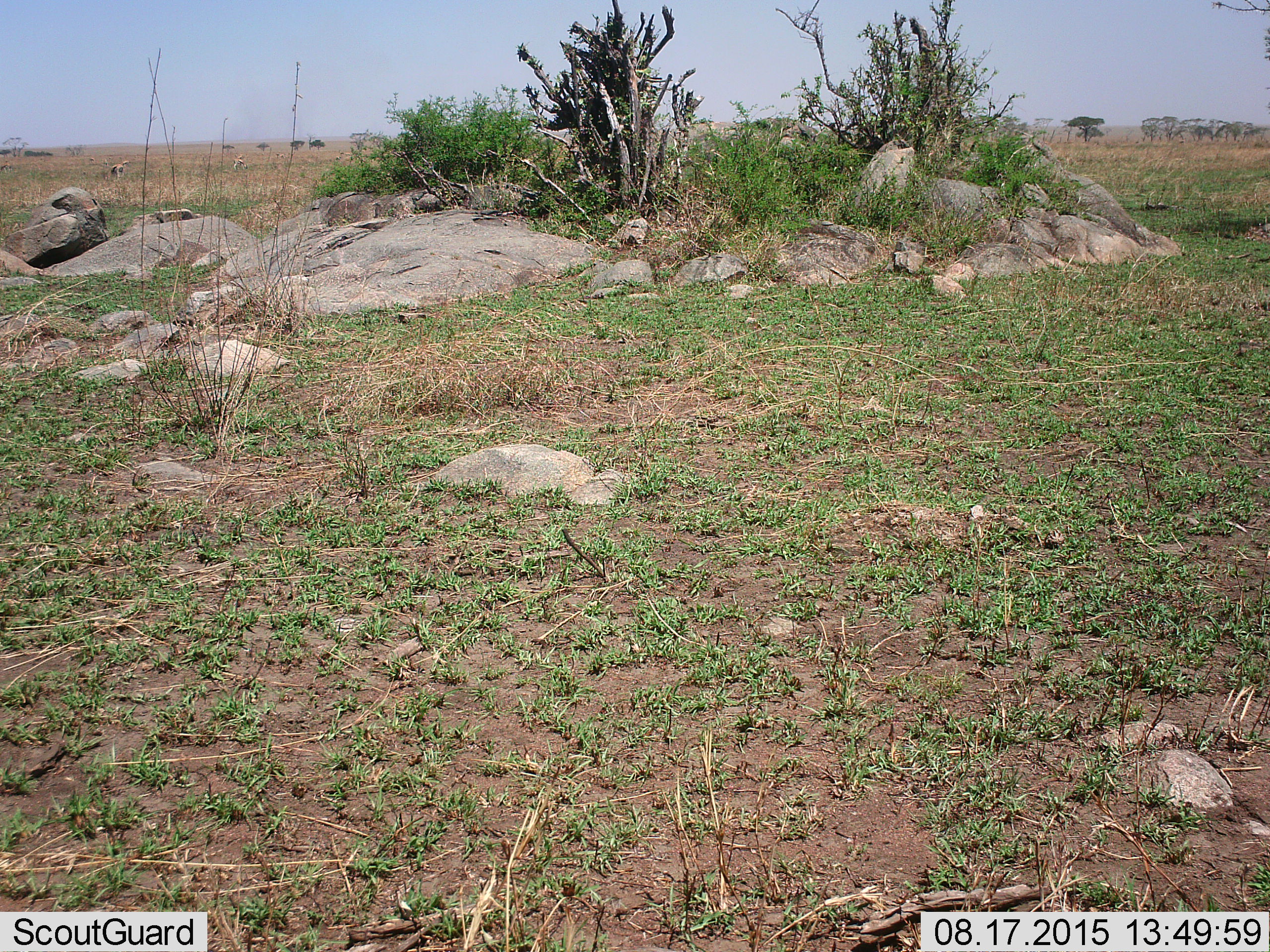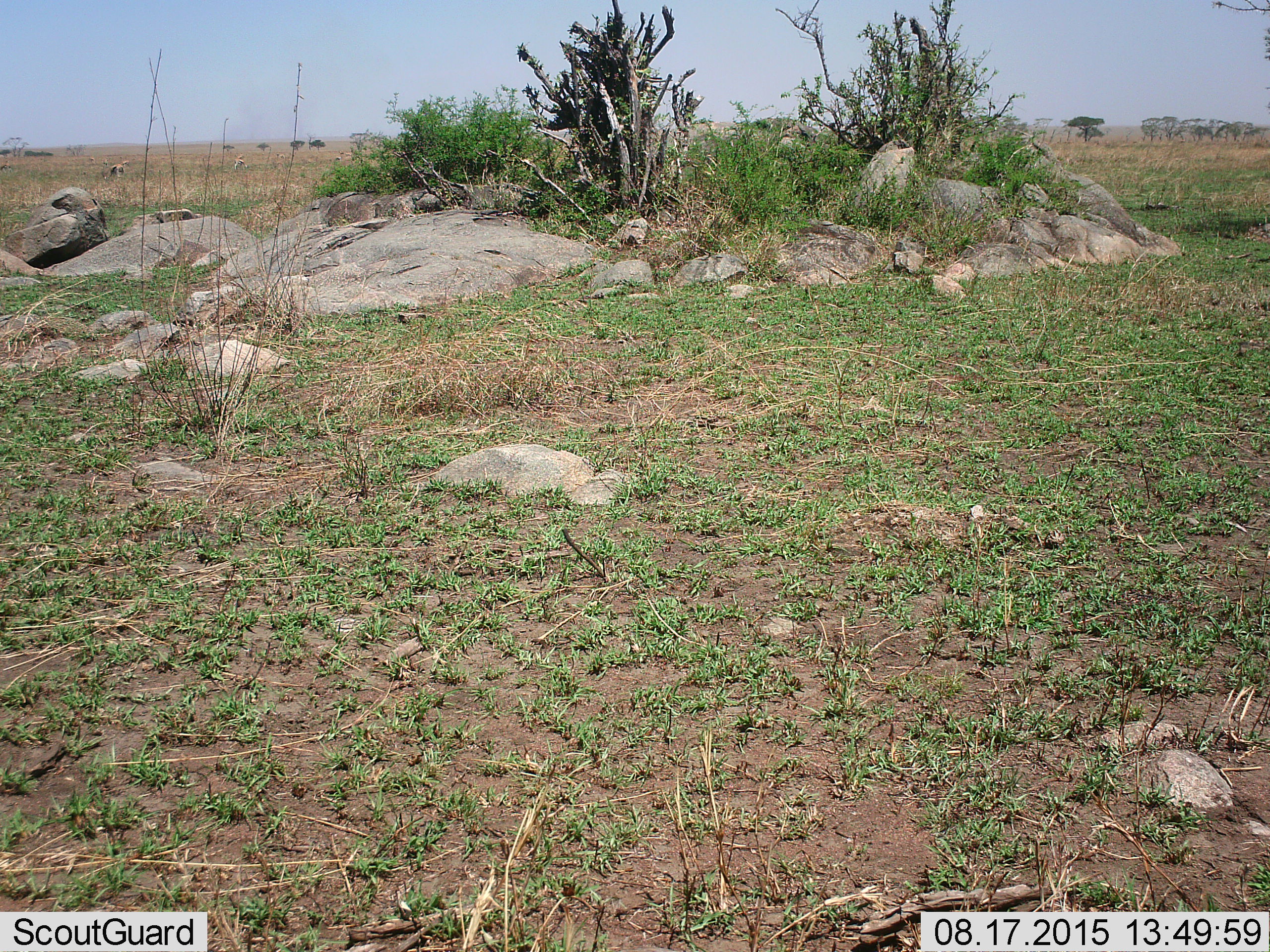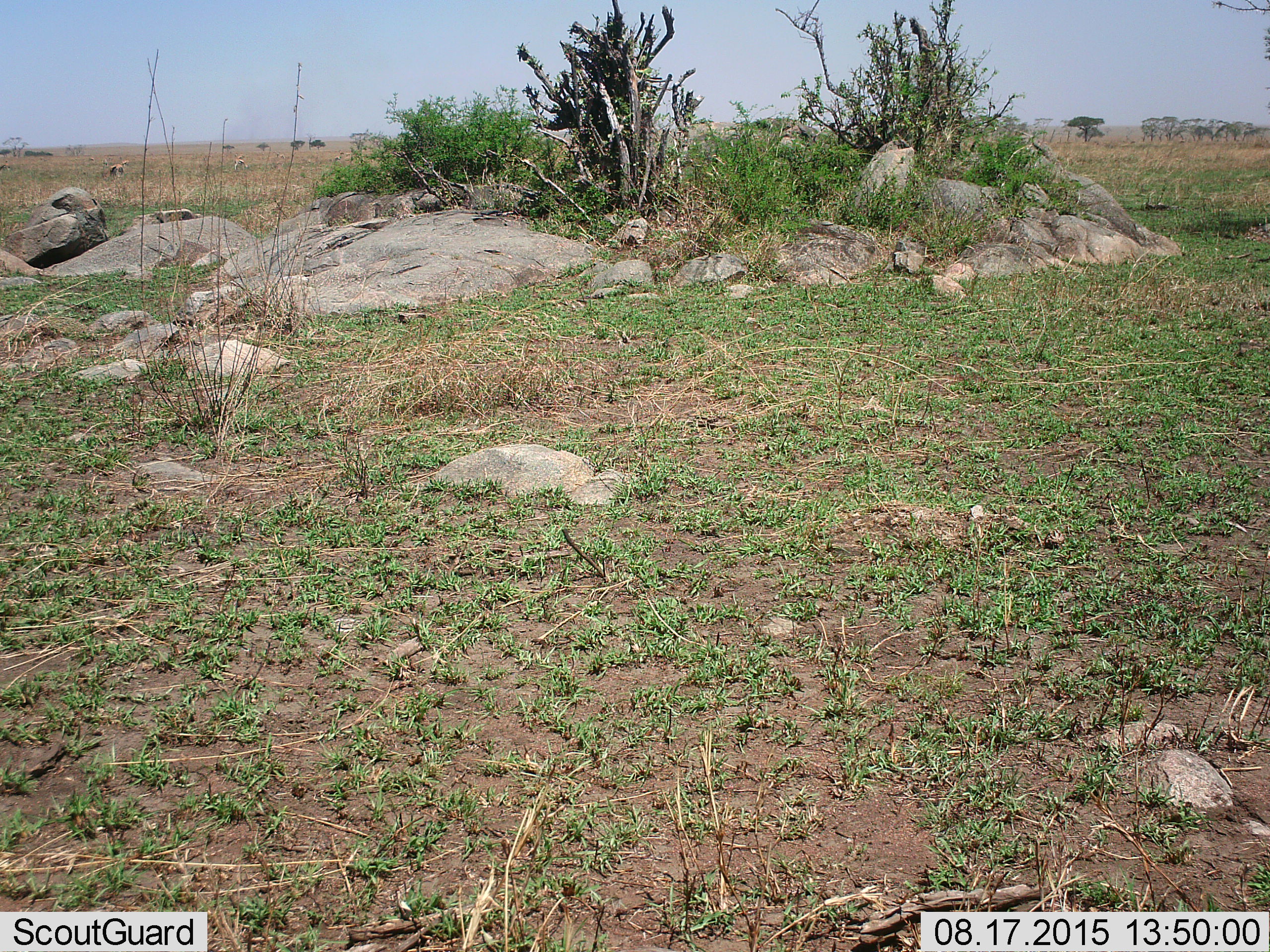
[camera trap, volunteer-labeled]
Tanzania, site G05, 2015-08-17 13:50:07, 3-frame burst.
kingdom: Animalia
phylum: Chordata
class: Mammalia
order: Artiodactyla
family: Bovidae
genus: Eudorcas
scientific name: Eudorcas thomsonii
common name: thomson's gazelle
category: gazellethomsons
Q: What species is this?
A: Gazellethomsons (thomson's gazelle) (Eudorcas thomsonii).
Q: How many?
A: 10.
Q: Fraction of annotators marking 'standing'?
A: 36%.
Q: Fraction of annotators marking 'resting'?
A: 0%.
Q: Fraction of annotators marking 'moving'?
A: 36%.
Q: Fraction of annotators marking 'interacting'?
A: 0%.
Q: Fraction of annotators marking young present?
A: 0%.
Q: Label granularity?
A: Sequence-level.